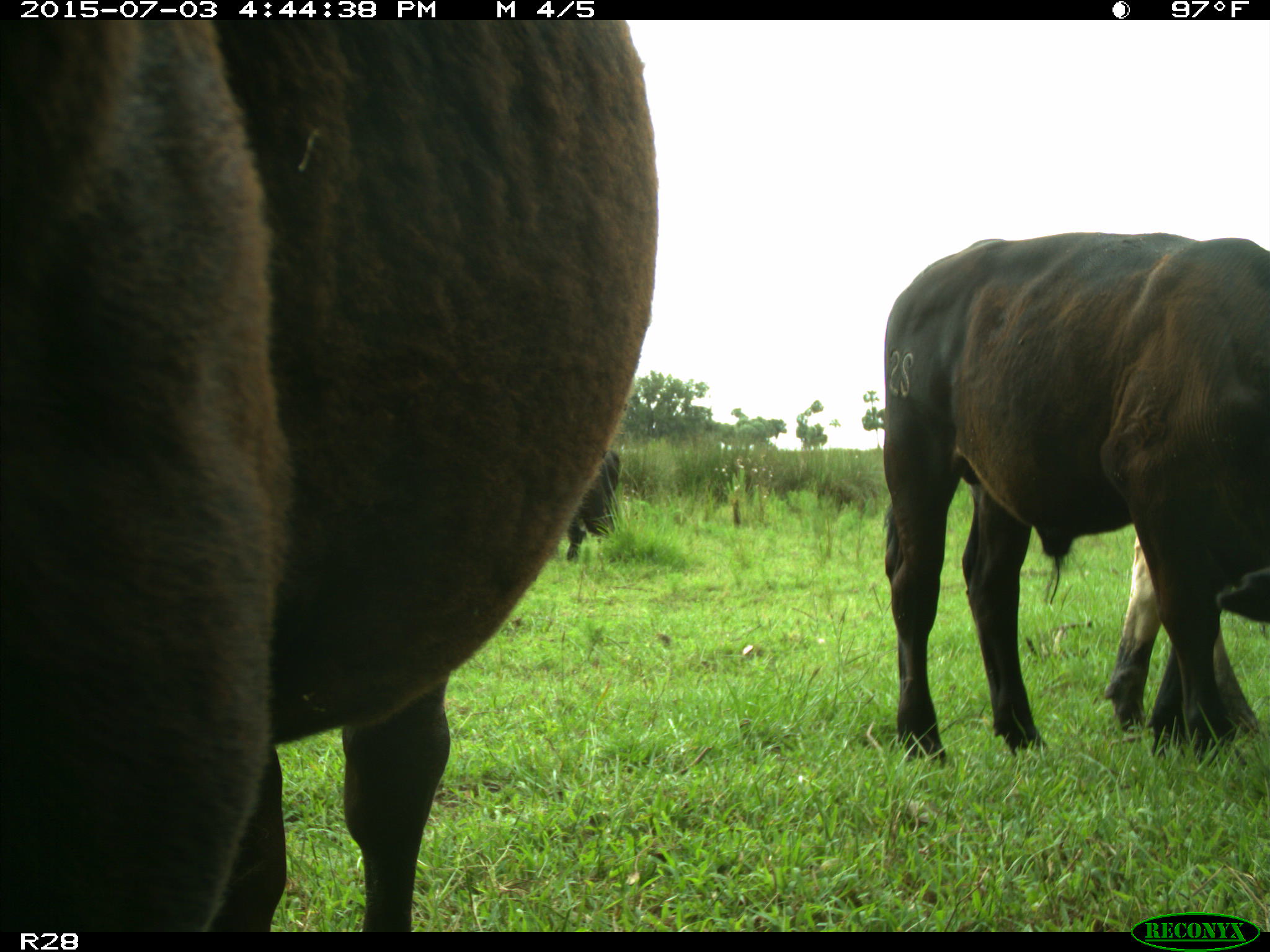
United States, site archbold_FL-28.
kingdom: Animalia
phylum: Chordata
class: Mammalia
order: Artiodactyla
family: Bovidae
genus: Bos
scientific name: Bos taurus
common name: domestic cow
Bos taurus (domestic cow).